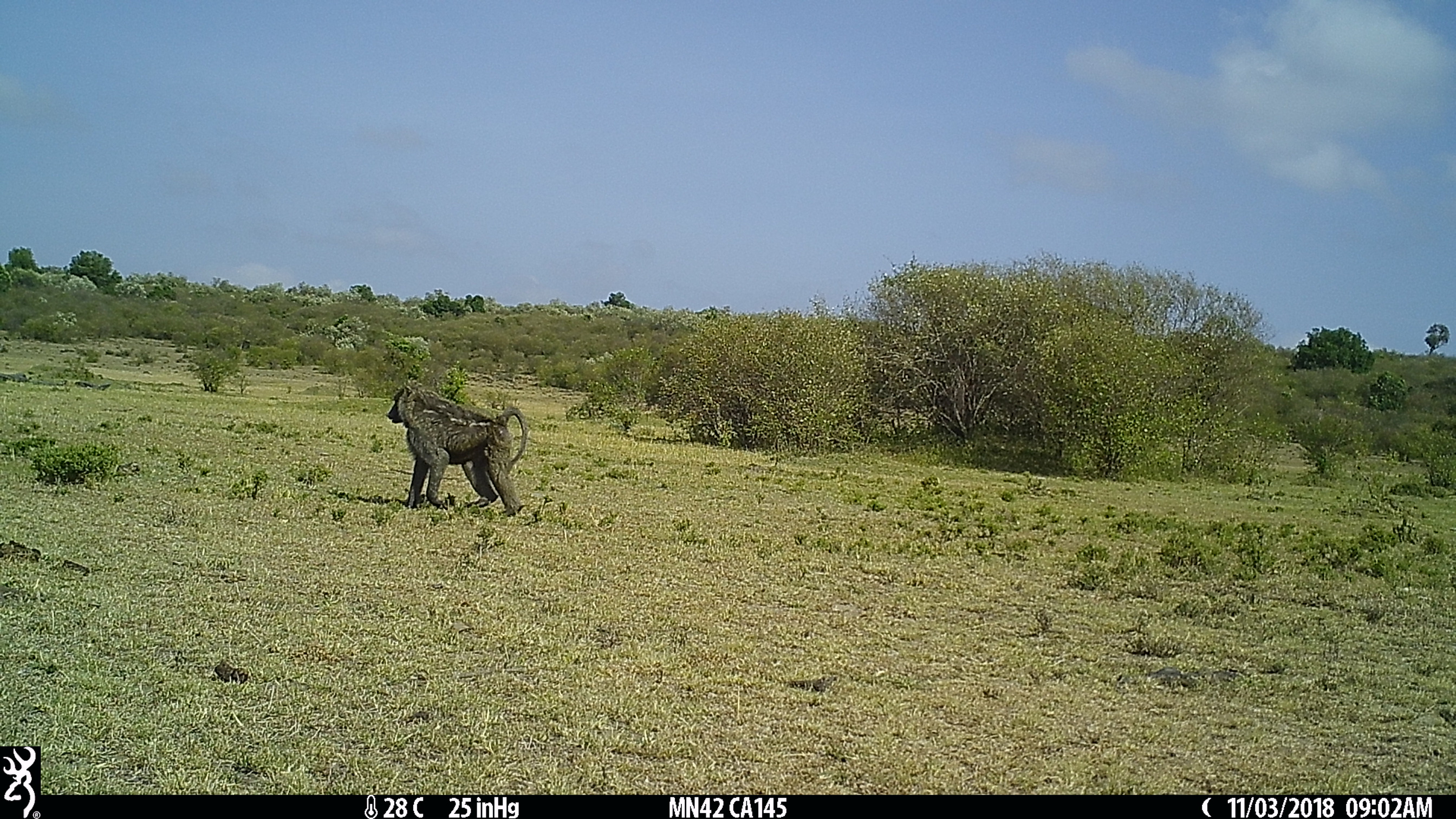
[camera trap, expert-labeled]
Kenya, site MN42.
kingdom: Animalia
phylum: Chordata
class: Mammalia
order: Primates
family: Cercopithecidae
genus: Papio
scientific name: Papio anubis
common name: olive baboon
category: baboon